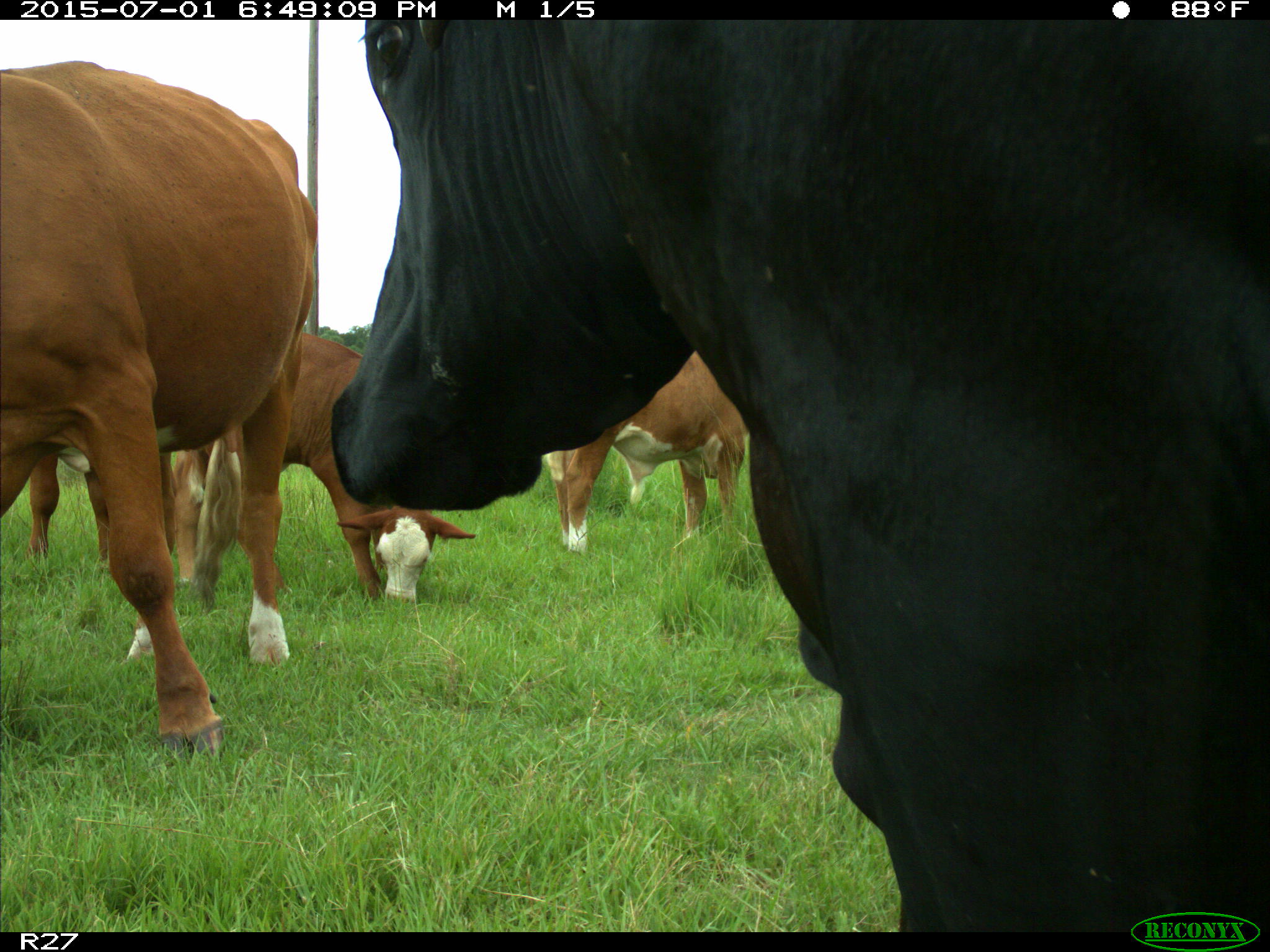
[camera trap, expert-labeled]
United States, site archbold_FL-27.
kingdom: Animalia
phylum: Chordata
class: Mammalia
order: Artiodactyla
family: Bovidae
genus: Bos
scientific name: Bos taurus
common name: domestic cow